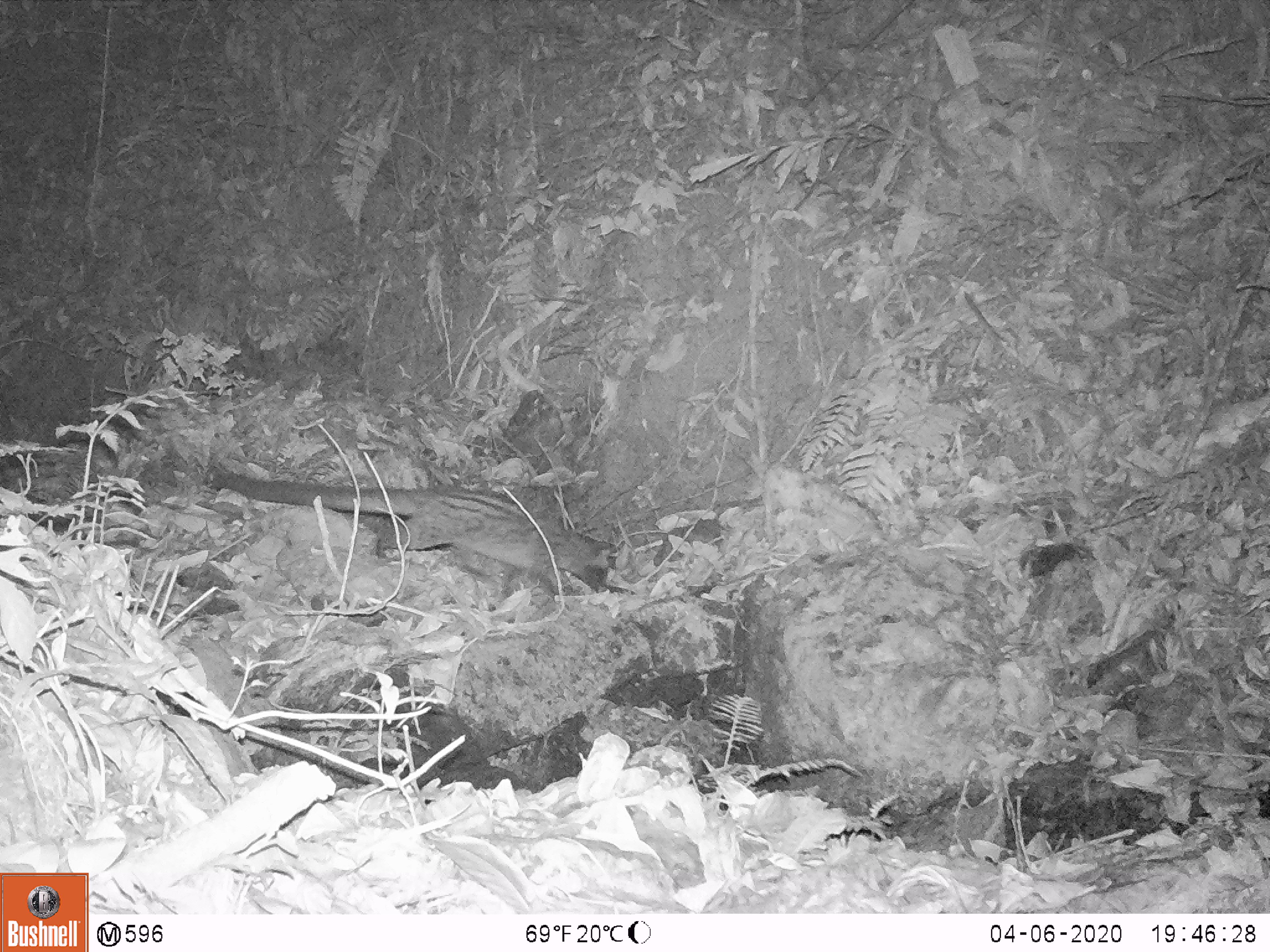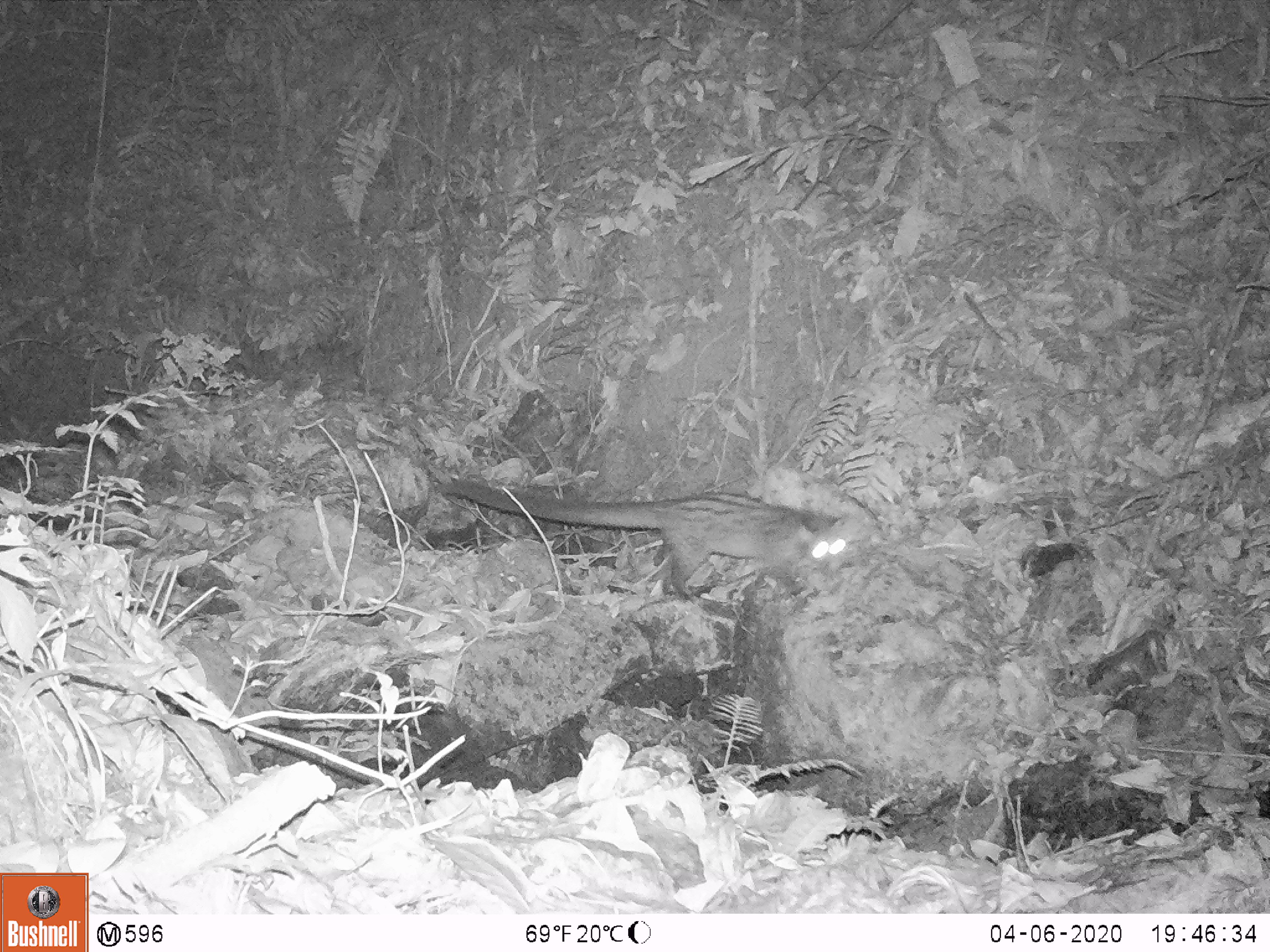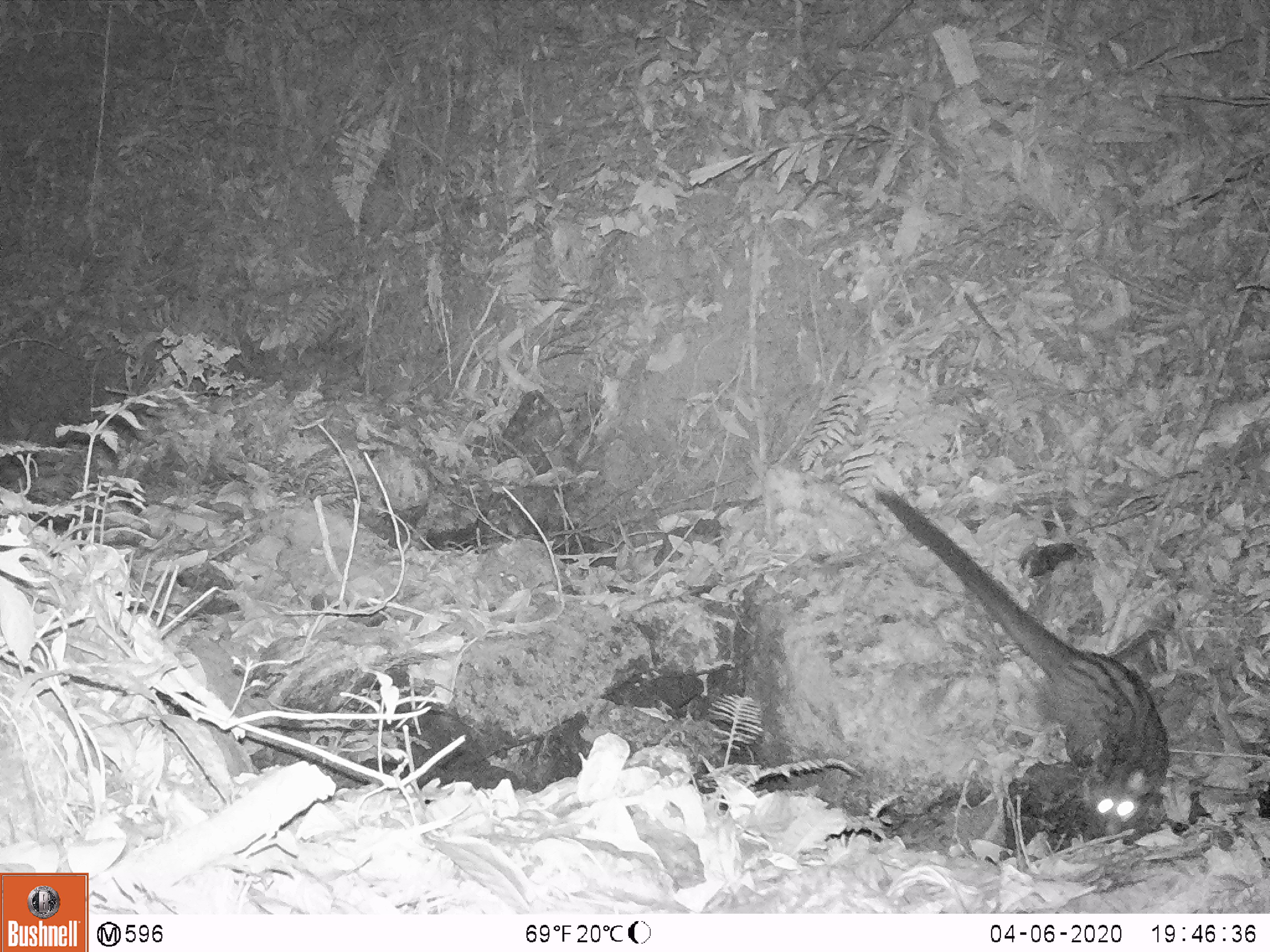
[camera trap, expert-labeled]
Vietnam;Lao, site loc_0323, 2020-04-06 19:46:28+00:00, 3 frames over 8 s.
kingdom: Animalia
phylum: Chordata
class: Mammalia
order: Carnivora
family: Viverridae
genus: Paradoxurus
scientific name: Paradoxurus hermaphroditus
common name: common palm civet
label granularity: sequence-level